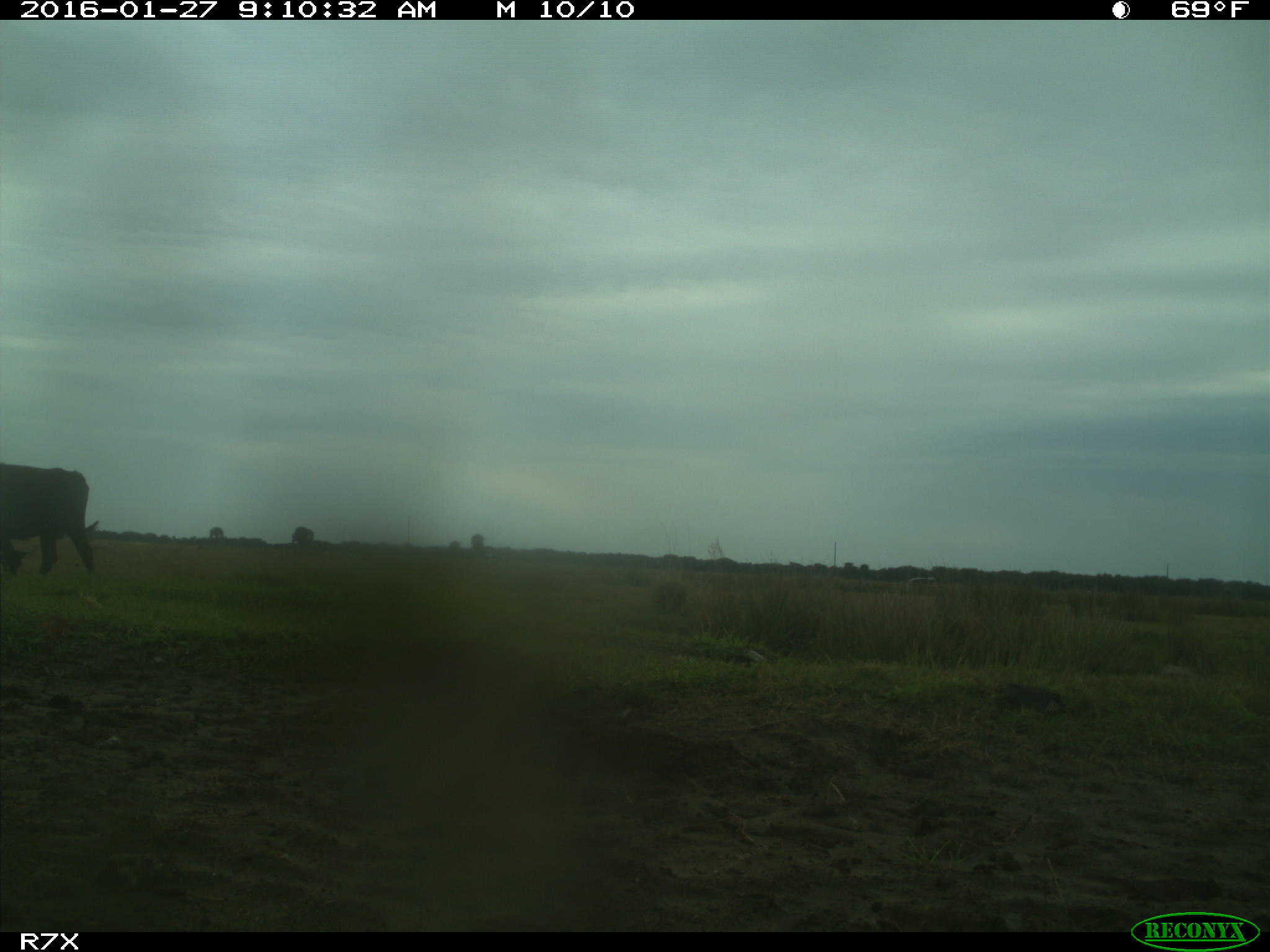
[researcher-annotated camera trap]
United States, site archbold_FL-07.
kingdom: Animalia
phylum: Chordata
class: Mammalia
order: Artiodactyla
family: Bovidae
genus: Bos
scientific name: Bos taurus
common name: domestic cow